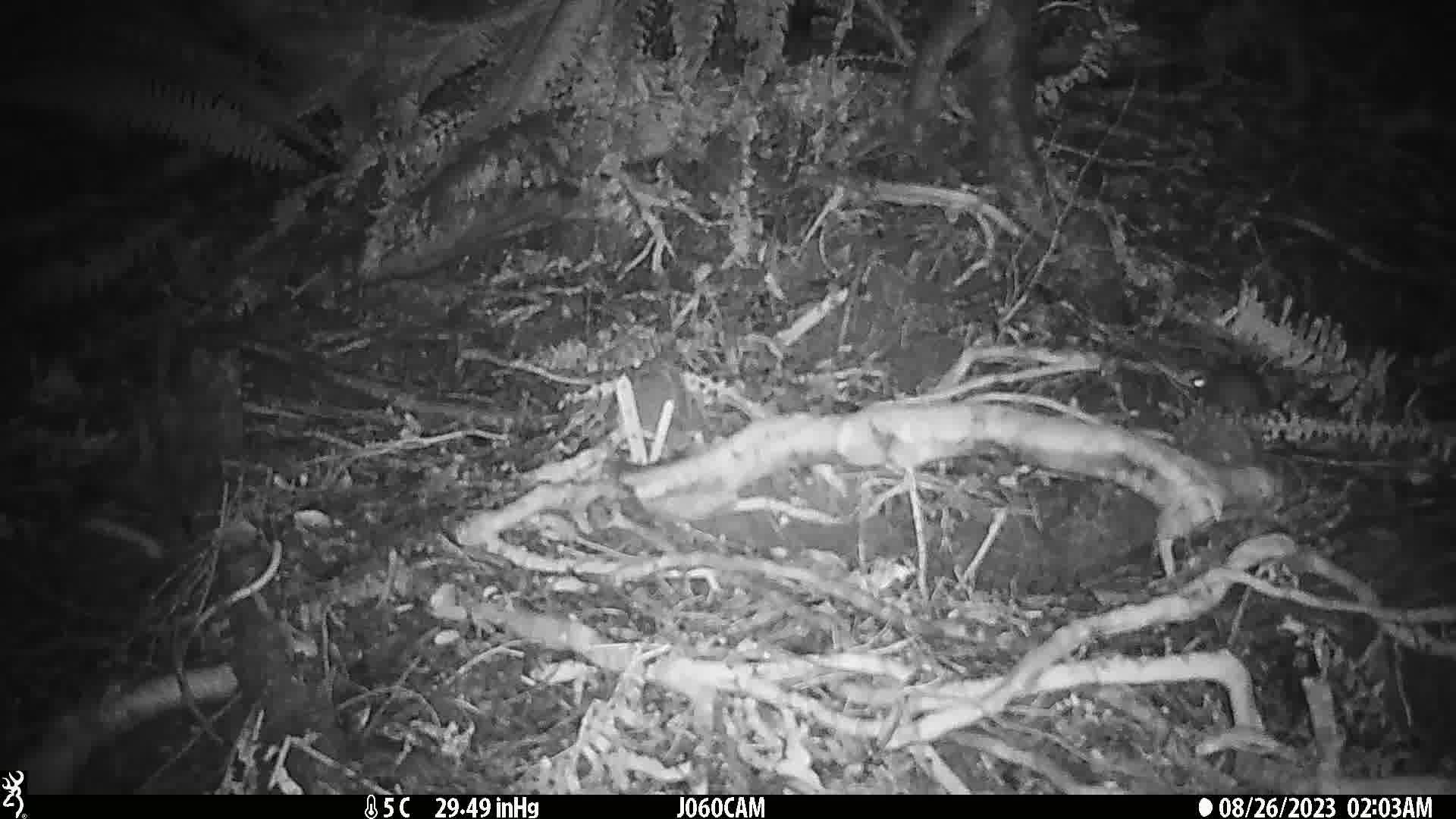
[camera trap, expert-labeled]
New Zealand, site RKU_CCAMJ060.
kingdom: Animalia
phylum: Chordata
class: Mammalia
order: Rodentia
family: Muridae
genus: Rattus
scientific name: Rattus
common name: rat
Rat (Rattus).